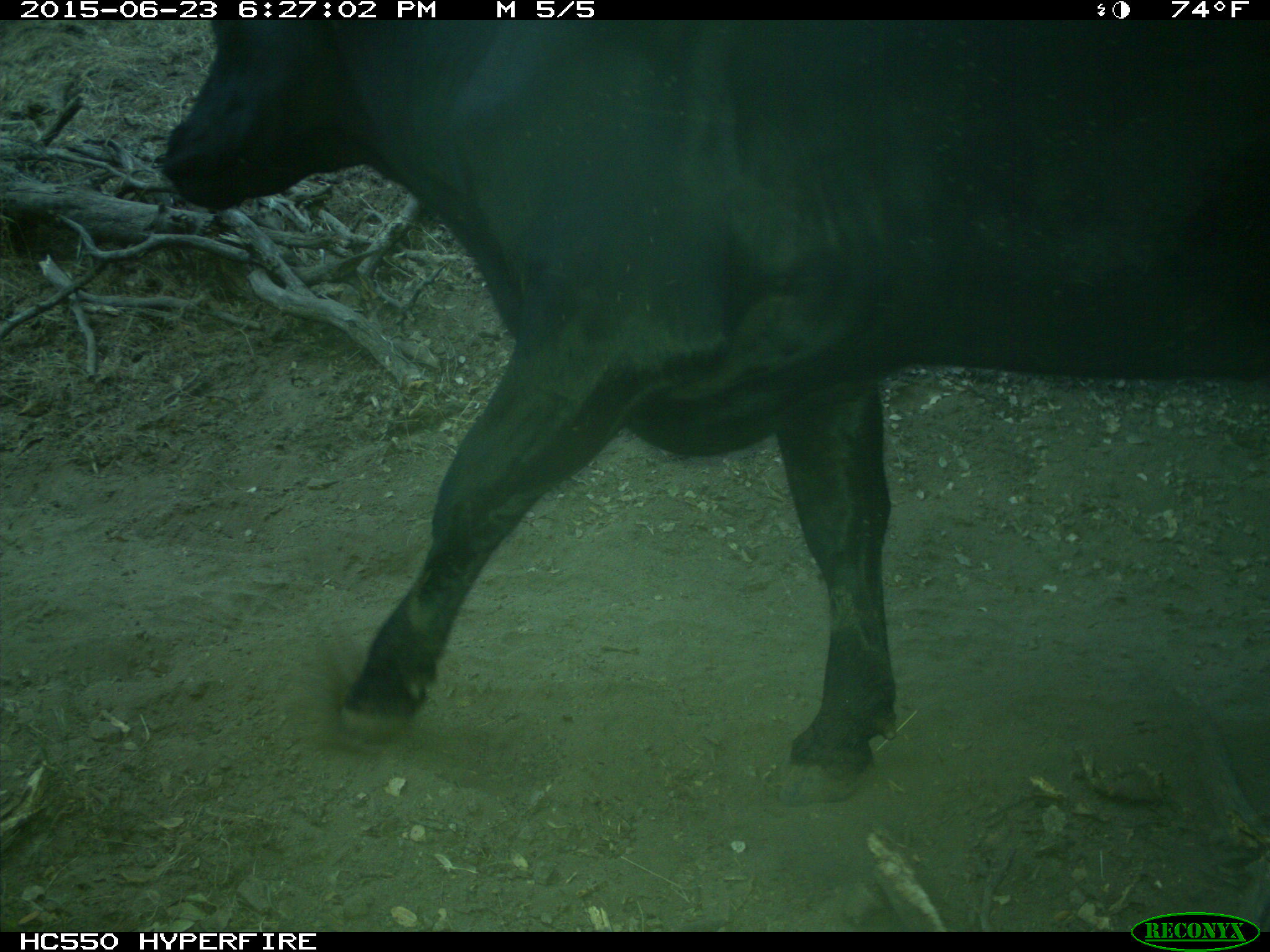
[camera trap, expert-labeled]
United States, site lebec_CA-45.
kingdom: Animalia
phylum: Chordata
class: Mammalia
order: Artiodactyla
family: Bovidae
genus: Bos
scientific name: Bos taurus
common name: domestic cow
Bos taurus (domestic cow).